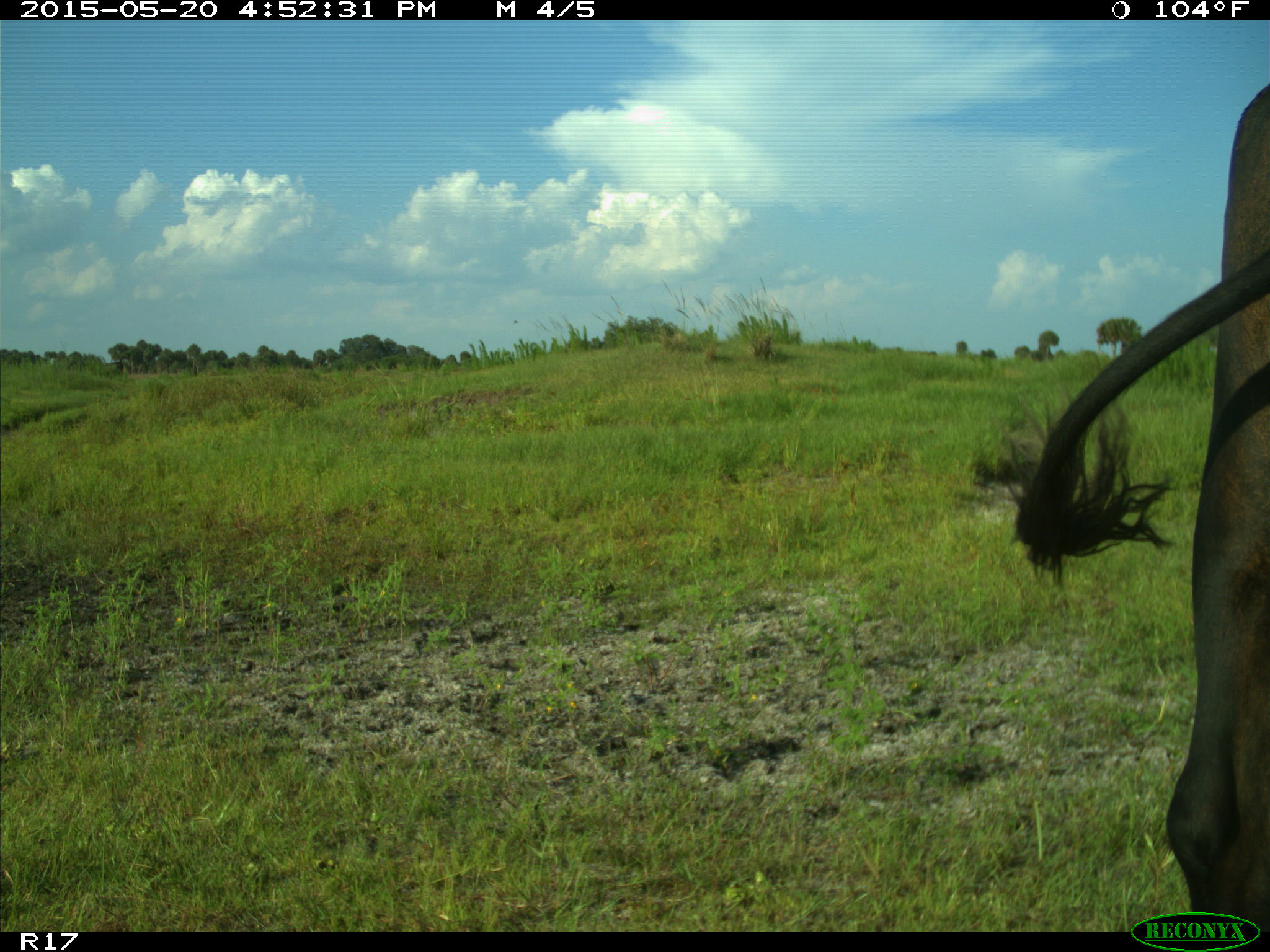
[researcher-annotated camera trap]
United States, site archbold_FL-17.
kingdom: Animalia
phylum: Chordata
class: Mammalia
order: Artiodactyla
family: Bovidae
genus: Bos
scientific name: Bos taurus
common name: domestic cow